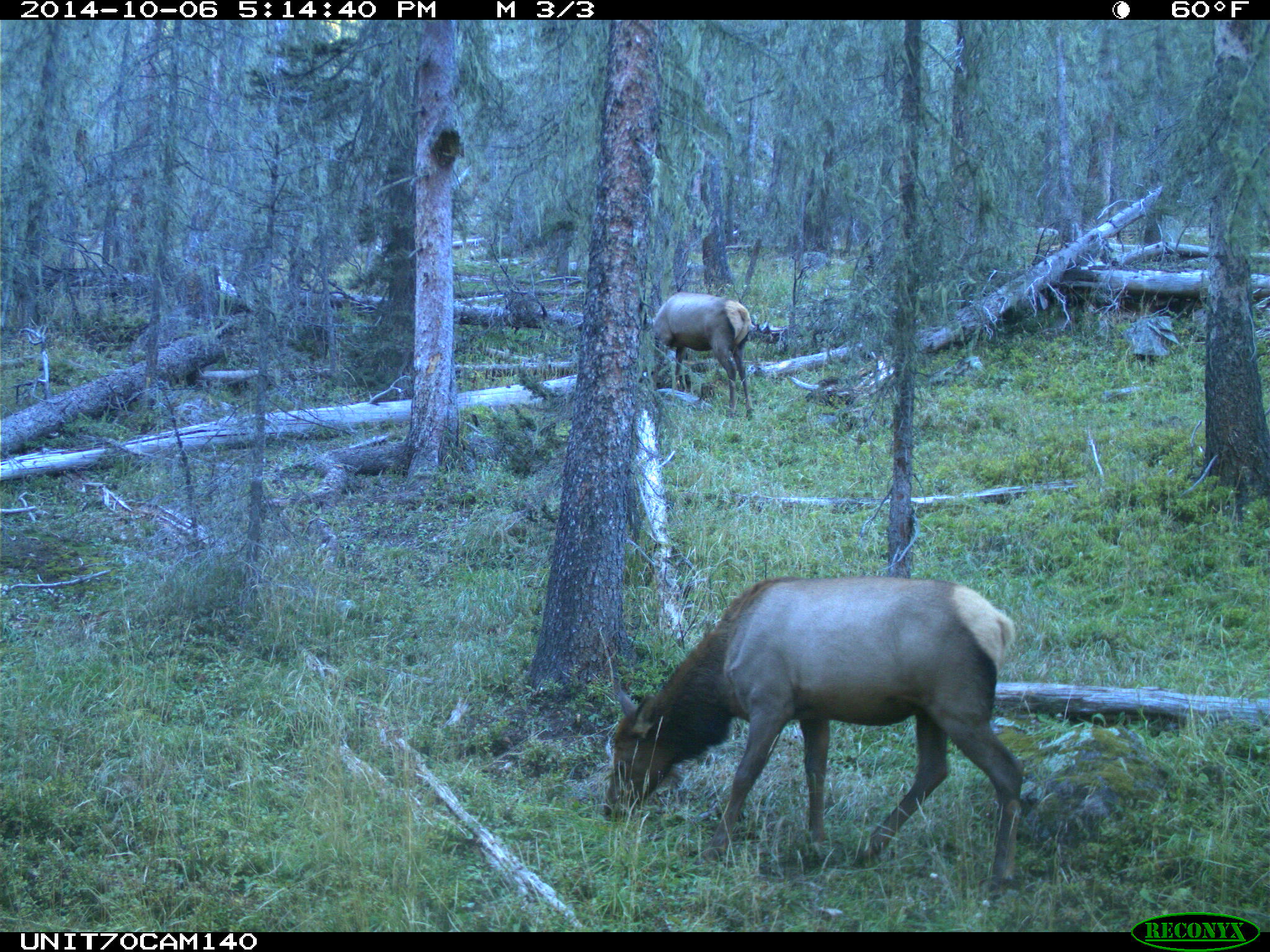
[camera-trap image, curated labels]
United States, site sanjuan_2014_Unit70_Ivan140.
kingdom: Animalia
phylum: Chordata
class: Mammalia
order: Artiodactyla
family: Cervidae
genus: Cervus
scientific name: Cervus elaphus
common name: red deer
Cervus elaphus (red deer).